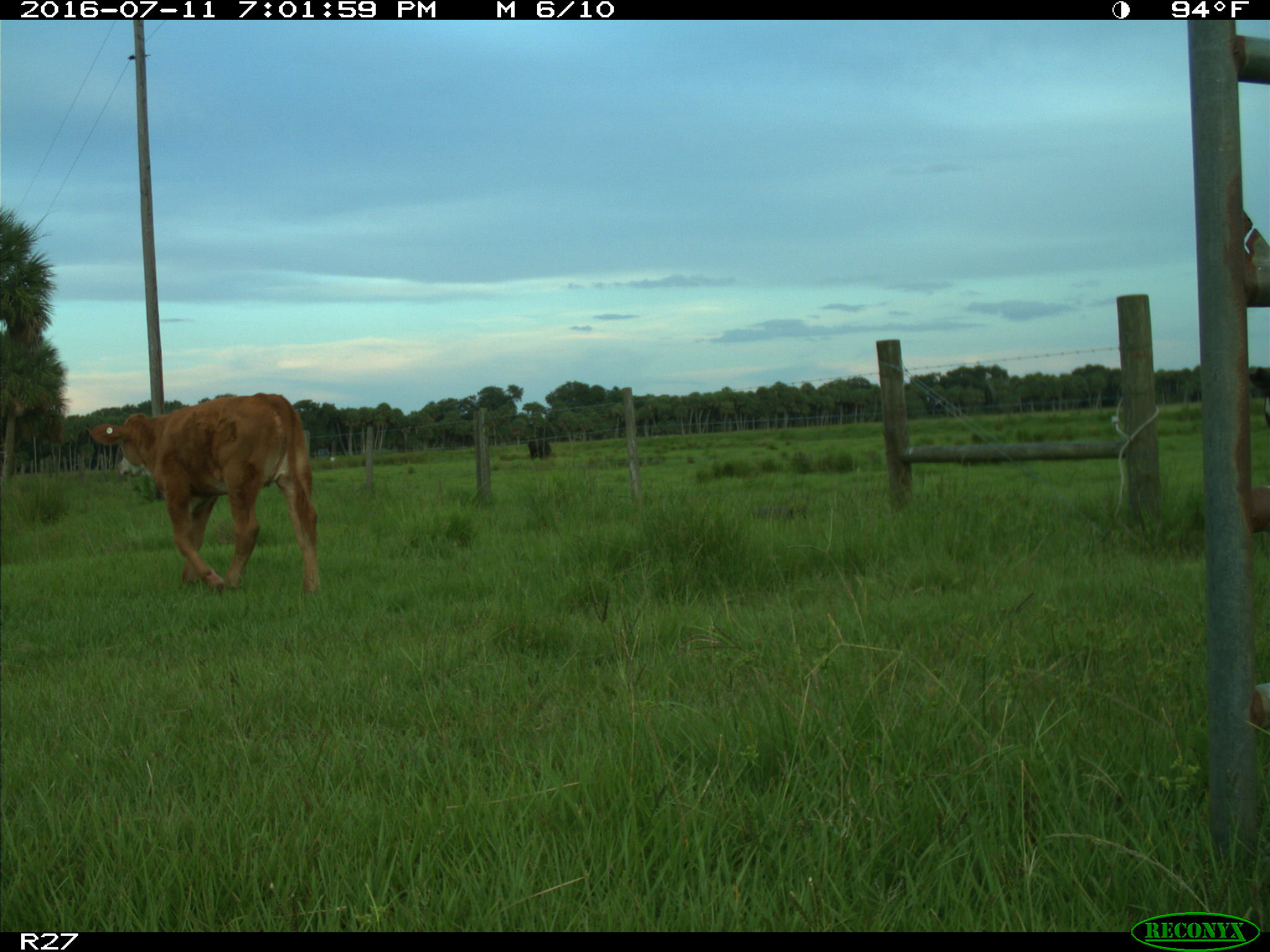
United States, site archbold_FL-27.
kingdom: Animalia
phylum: Chordata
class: Mammalia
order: Artiodactyla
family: Bovidae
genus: Bos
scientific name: Bos taurus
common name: domestic cow